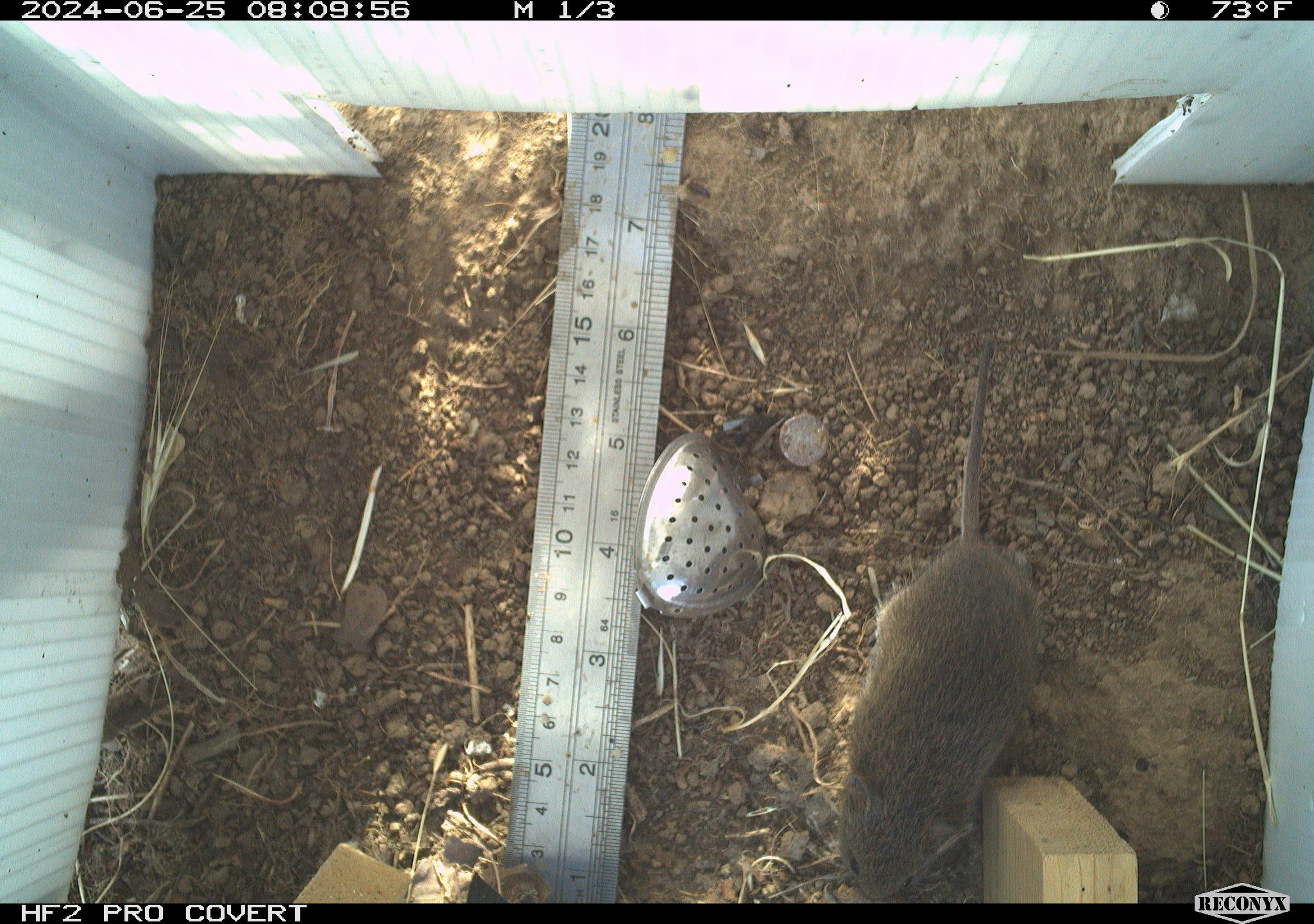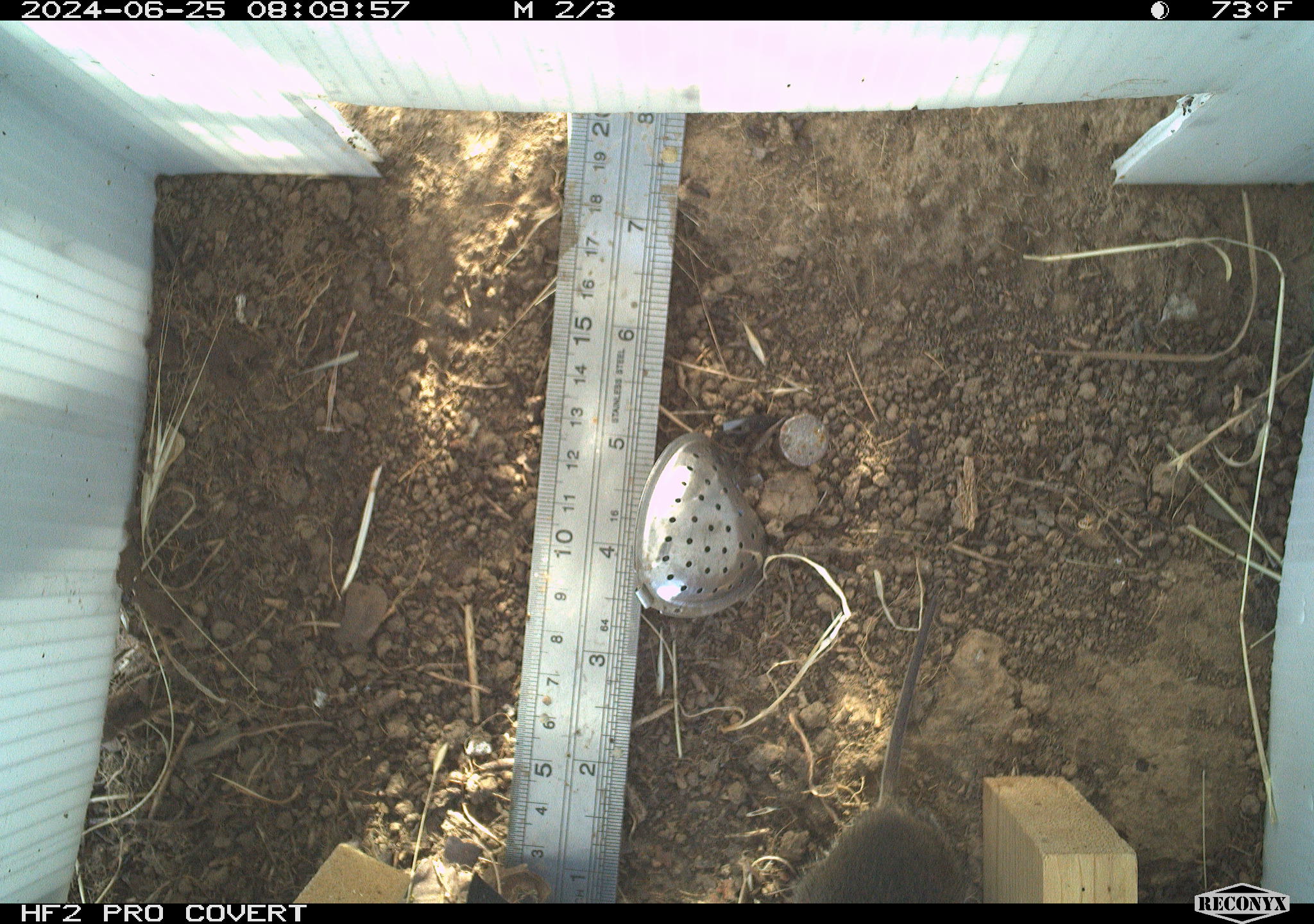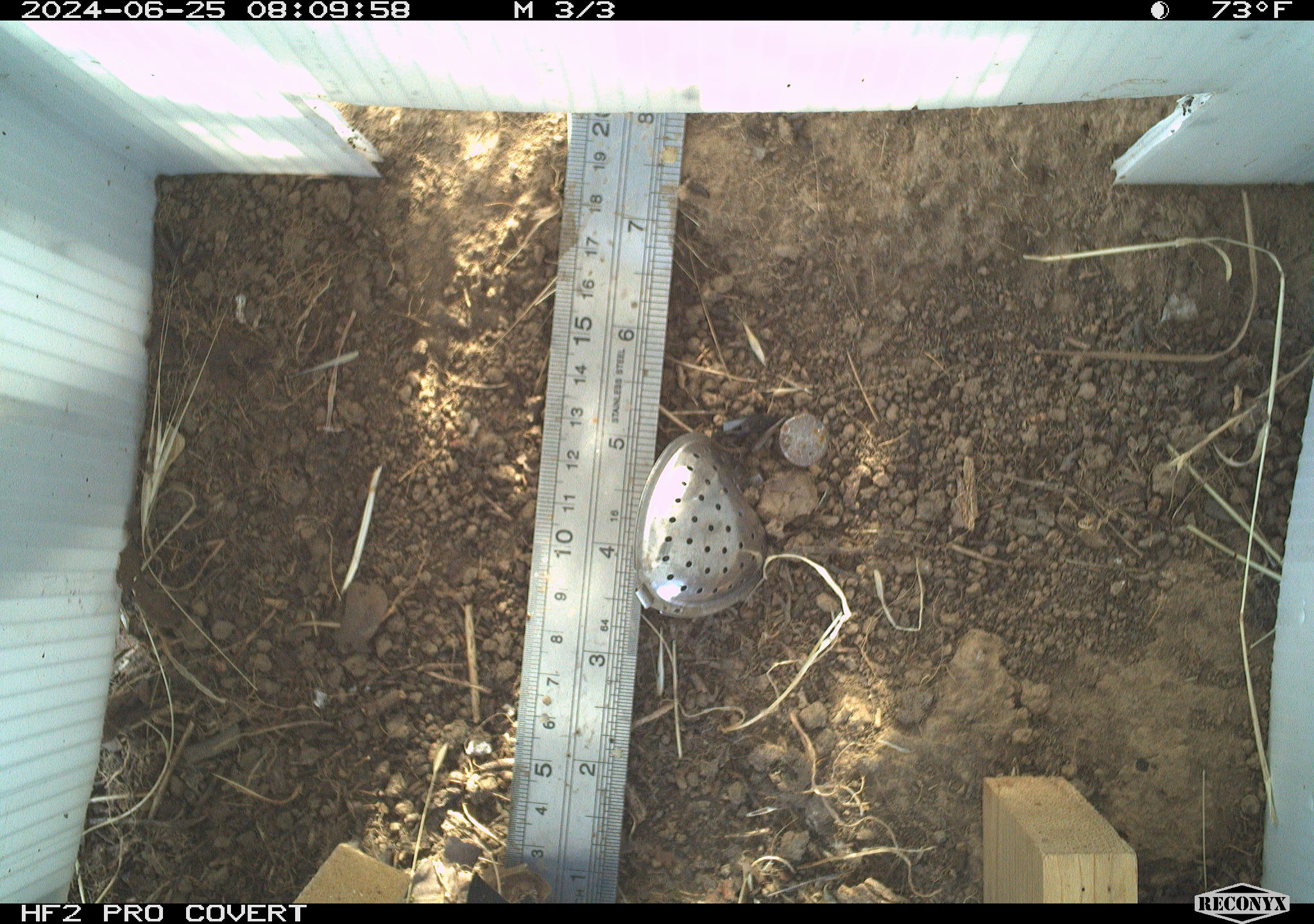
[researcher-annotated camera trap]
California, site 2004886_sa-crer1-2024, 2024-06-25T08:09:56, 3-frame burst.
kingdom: Animalia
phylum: Chordata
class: Mammalia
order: Rodentia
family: Cricetidae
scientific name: Arvicolinae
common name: voles, lemmings, and muskrats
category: arvicolinae subfamily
Arvicolinae subfamily (voles, lemmings, and muskrats) (Arvicolinae).